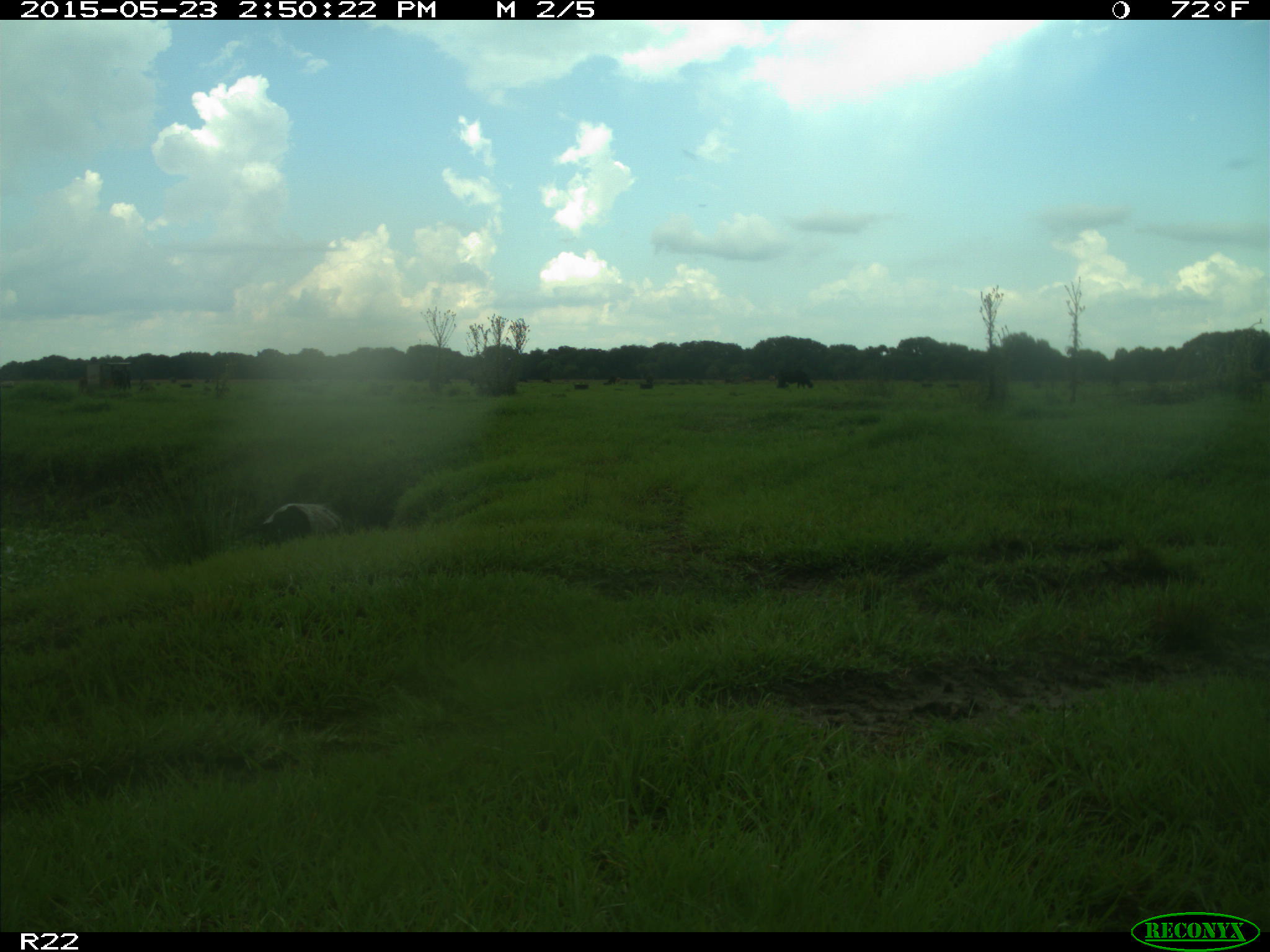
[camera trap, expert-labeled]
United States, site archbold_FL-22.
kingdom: Animalia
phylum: Chordata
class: Mammalia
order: Artiodactyla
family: Bovidae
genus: Bos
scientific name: Bos taurus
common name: domestic cow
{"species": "Bos taurus (domestic cow)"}